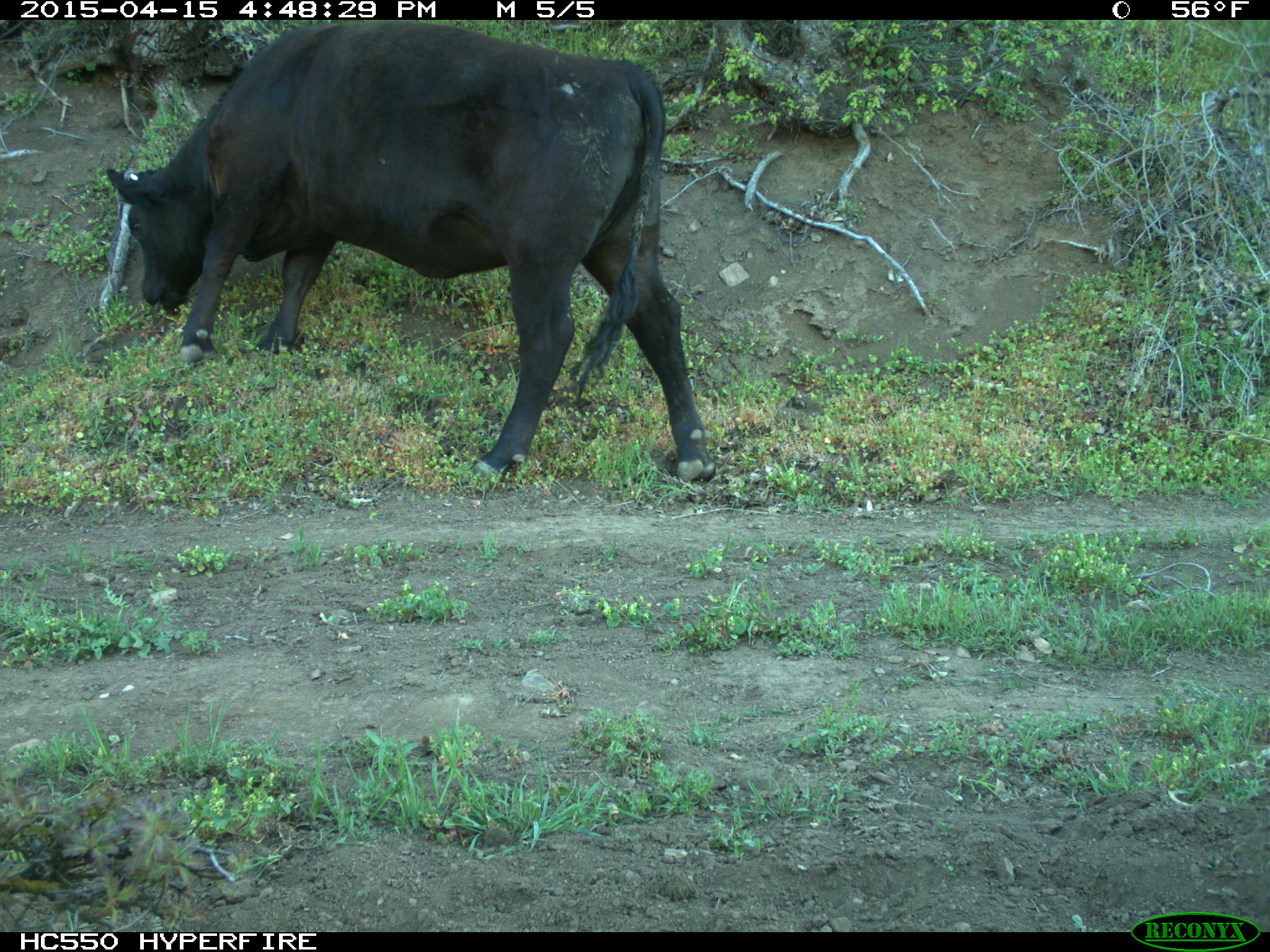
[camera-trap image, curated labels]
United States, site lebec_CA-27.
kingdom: Animalia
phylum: Chordata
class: Mammalia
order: Artiodactyla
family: Bovidae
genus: Bos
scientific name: Bos taurus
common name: domestic cow